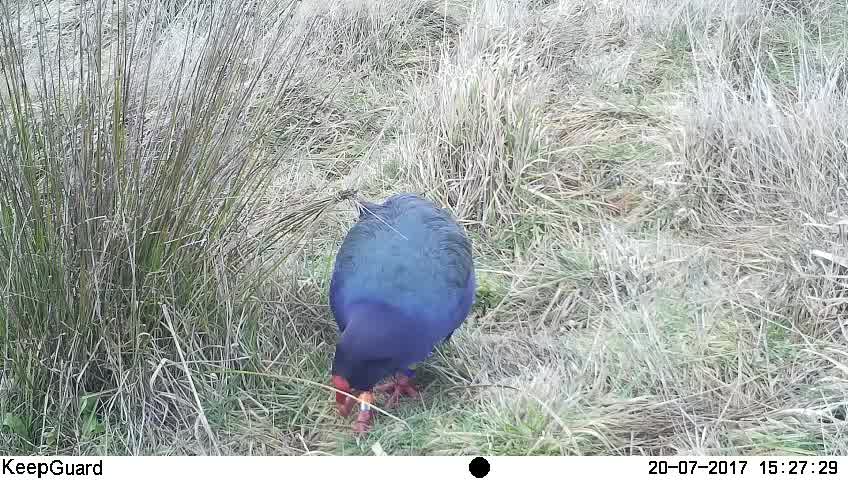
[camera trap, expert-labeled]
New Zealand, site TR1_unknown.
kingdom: Animalia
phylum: Chordata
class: Aves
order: Gruiformes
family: Rallidae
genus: Porphyrio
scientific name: Porphyrio mantelli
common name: takahe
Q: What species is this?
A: Takahe (Porphyrio mantelli).